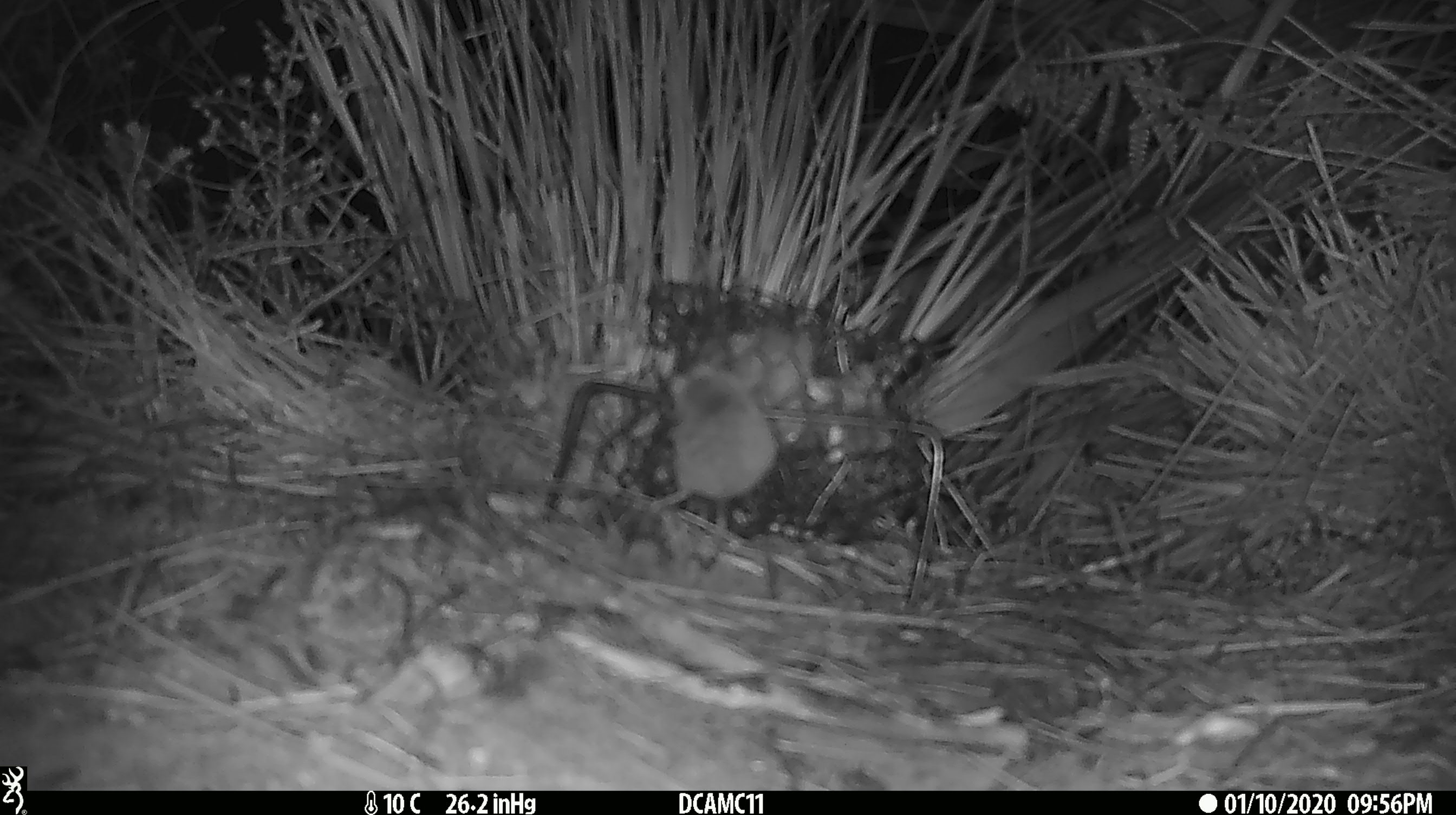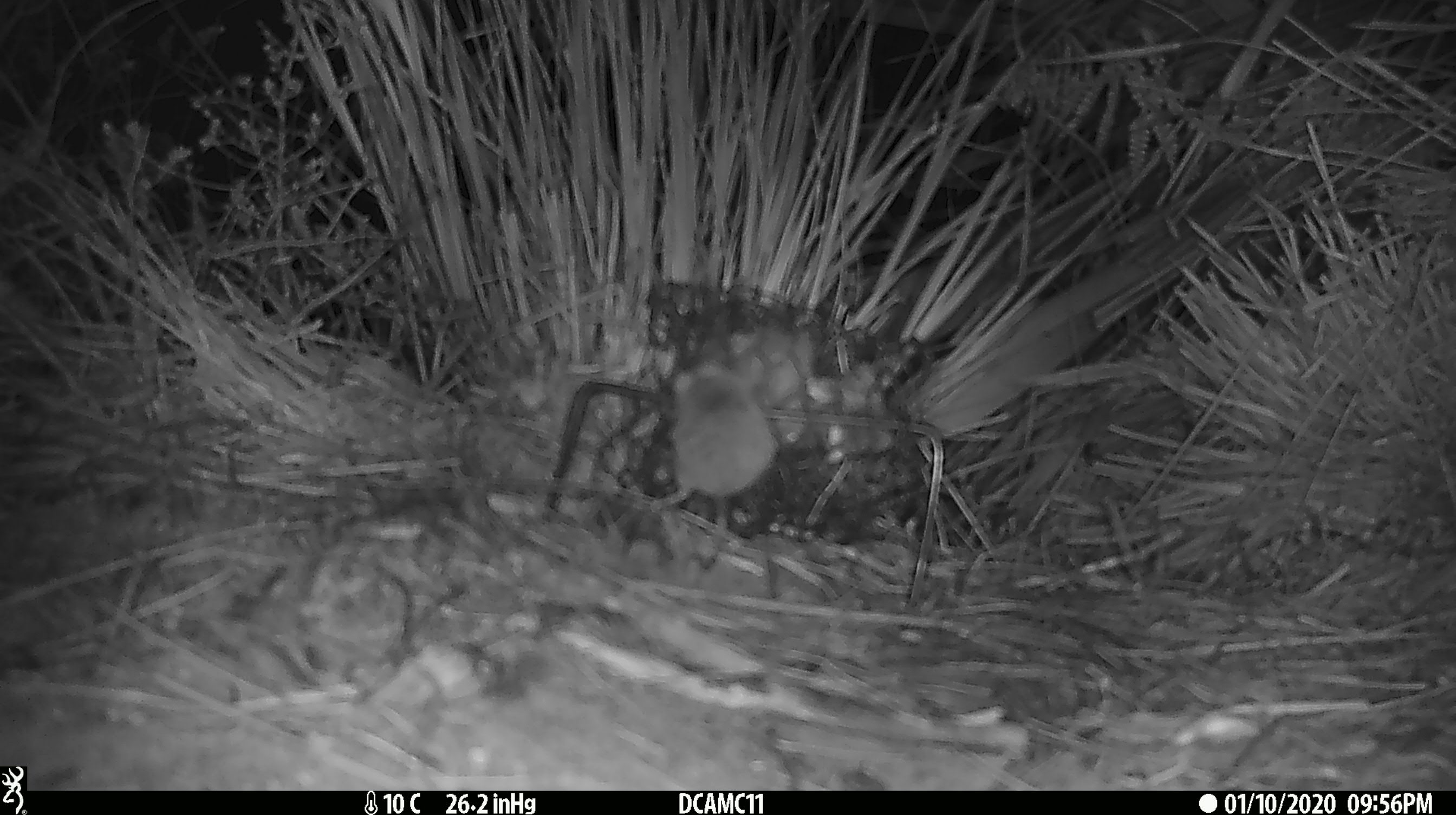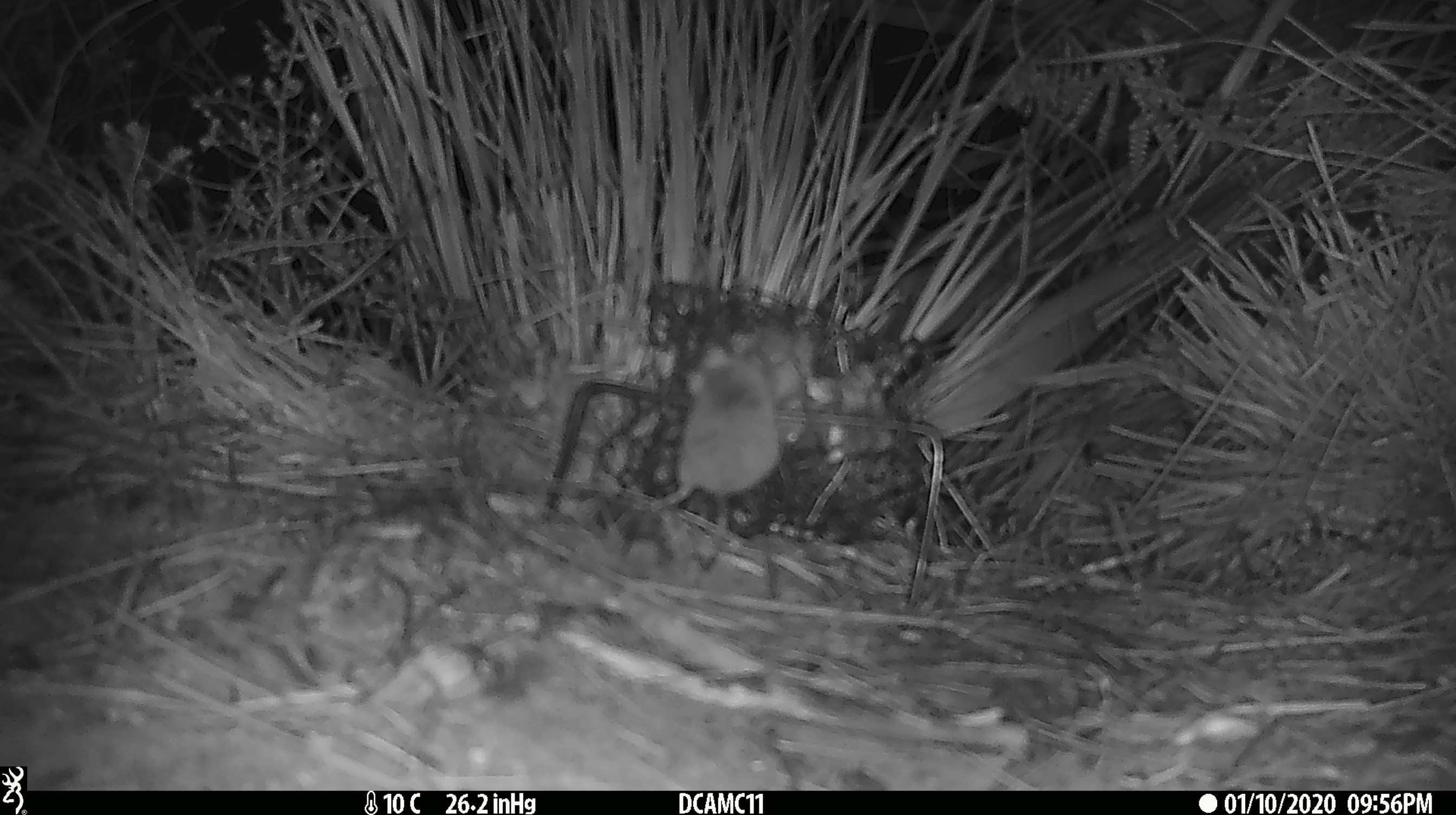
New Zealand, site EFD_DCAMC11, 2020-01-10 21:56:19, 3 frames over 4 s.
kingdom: Animalia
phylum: Chordata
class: Mammalia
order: Rodentia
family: Muridae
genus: Mus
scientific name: Mus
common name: mouse